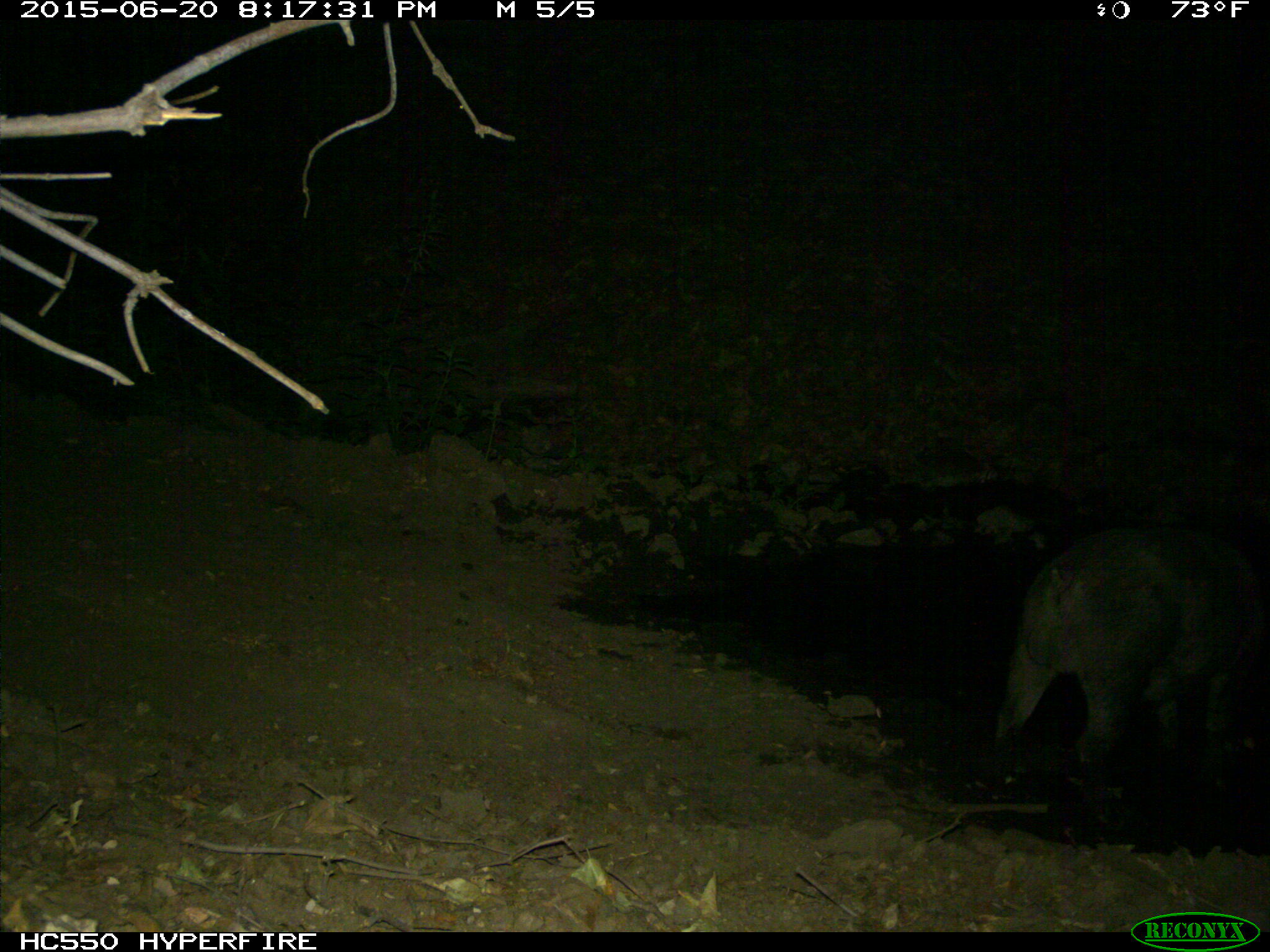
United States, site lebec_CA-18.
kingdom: Animalia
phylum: Chordata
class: Mammalia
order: Artiodactyla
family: Suidae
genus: Sus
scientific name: Sus scrofa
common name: wild boar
Sus scrofa (wild boar).